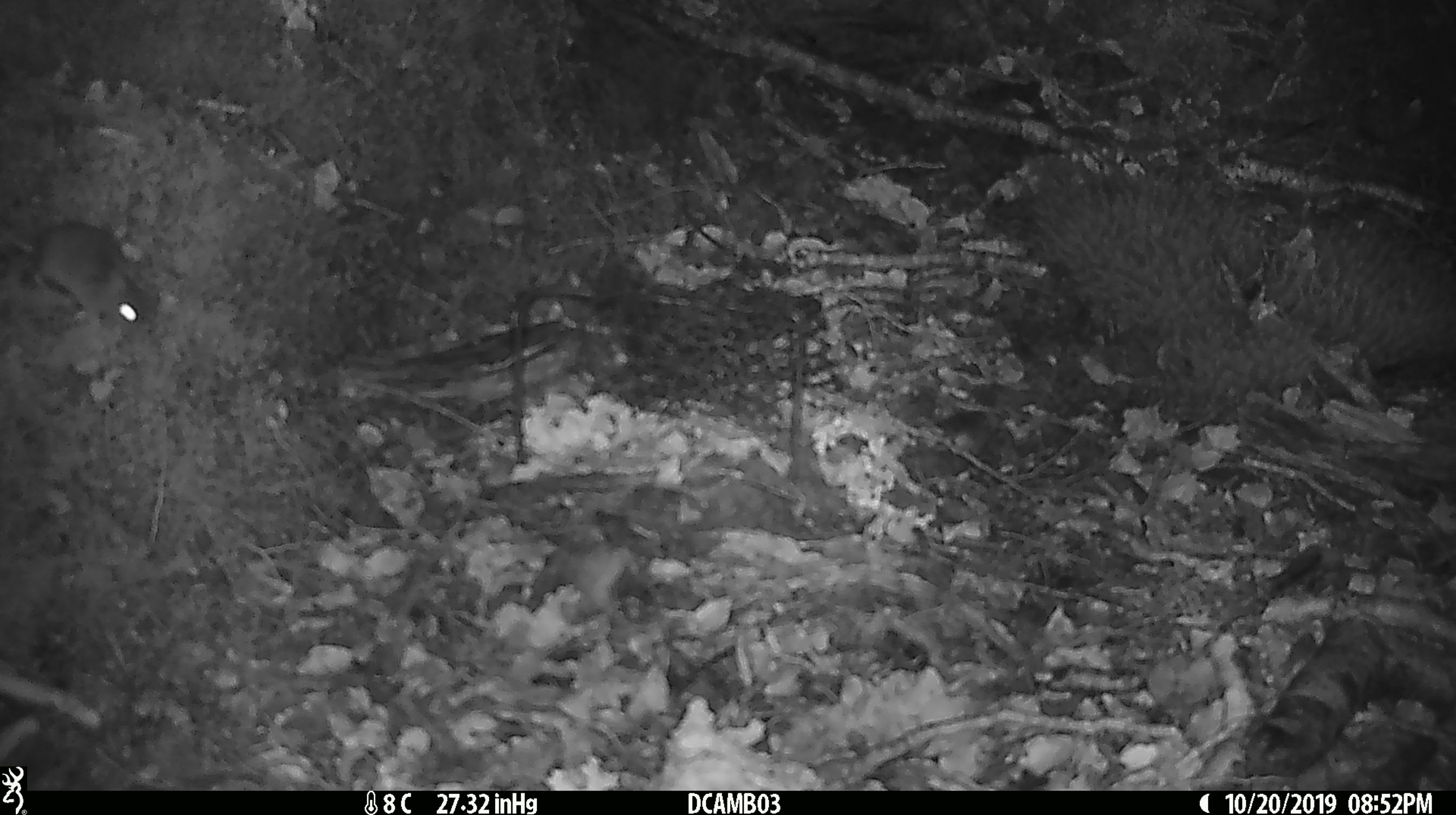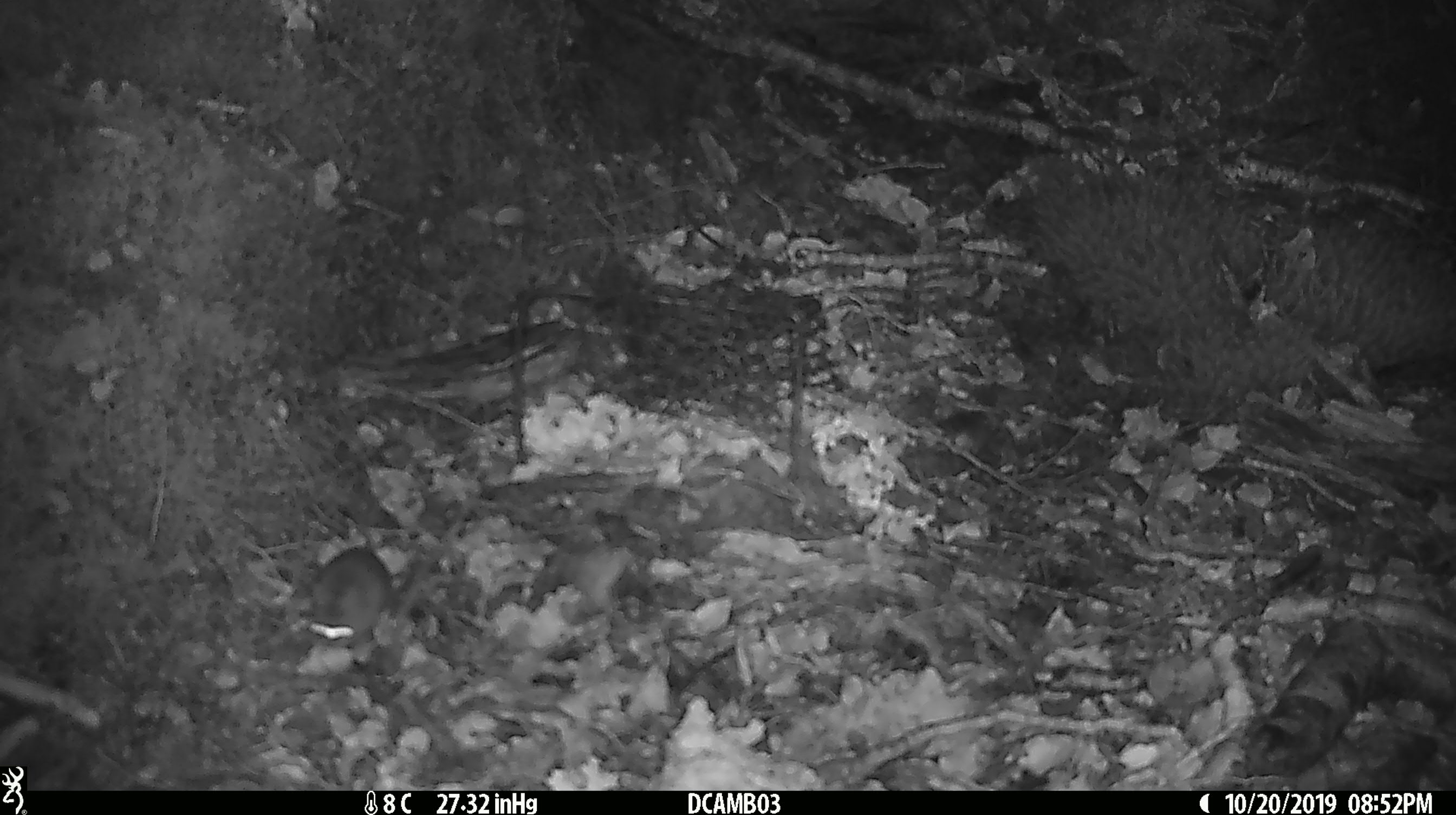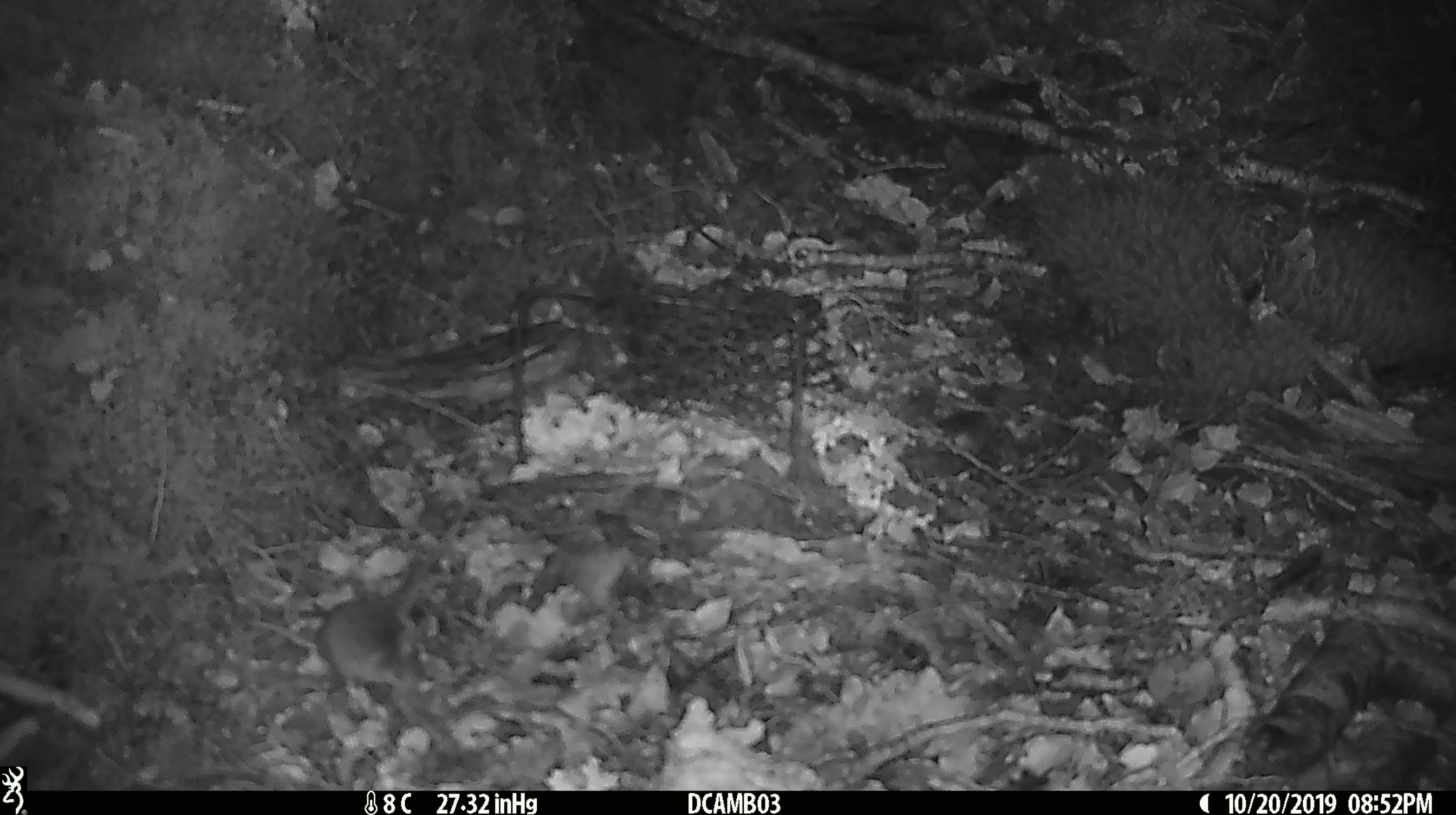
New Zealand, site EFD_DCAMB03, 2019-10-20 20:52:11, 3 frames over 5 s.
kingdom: Animalia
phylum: Chordata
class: Mammalia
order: Rodentia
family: Muridae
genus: Mus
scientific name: Mus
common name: mouse